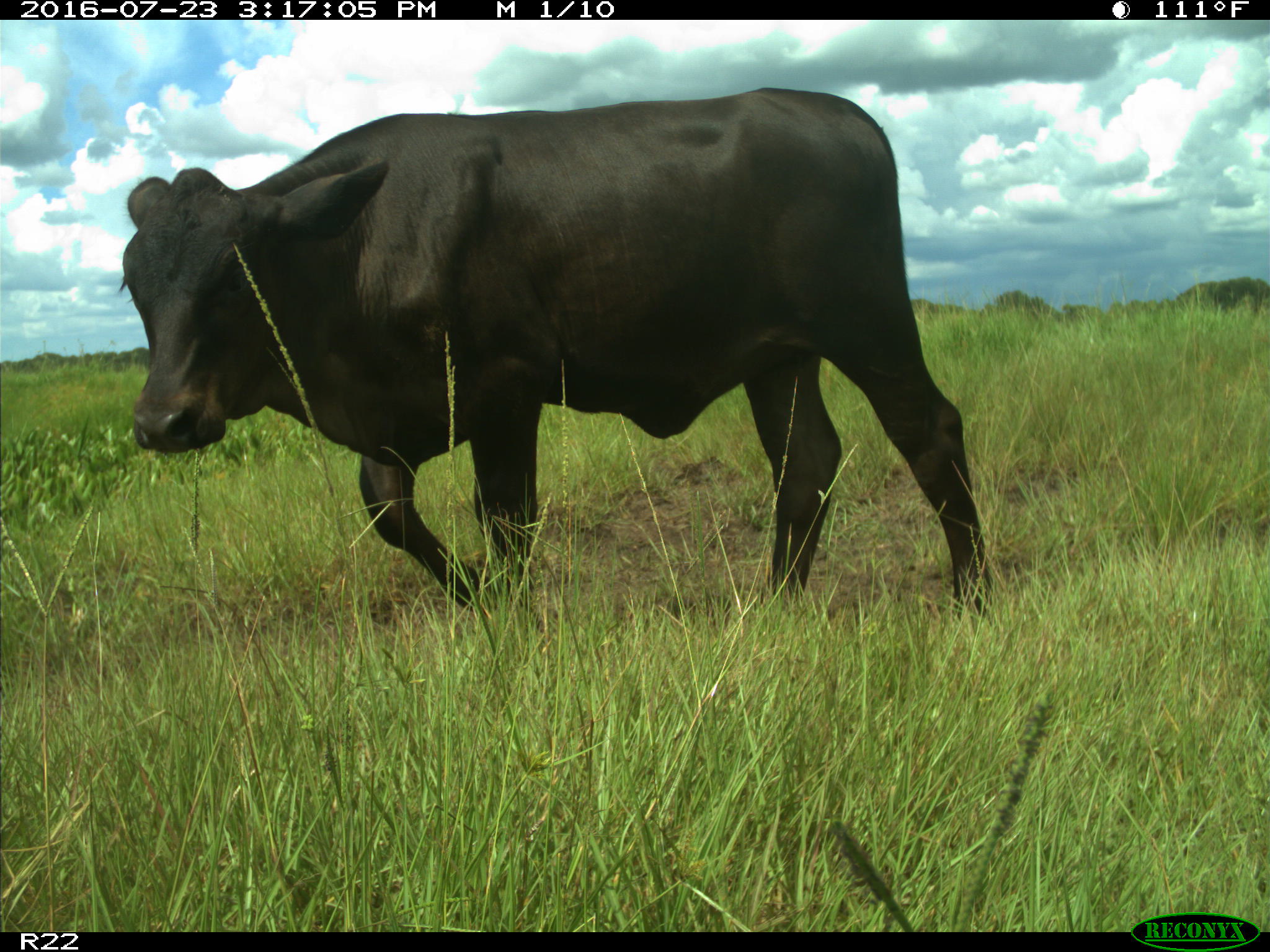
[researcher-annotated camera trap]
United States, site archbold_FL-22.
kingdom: Animalia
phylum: Chordata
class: Mammalia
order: Artiodactyla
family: Bovidae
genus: Bos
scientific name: Bos taurus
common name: domestic cow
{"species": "Bos taurus (domestic cow)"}